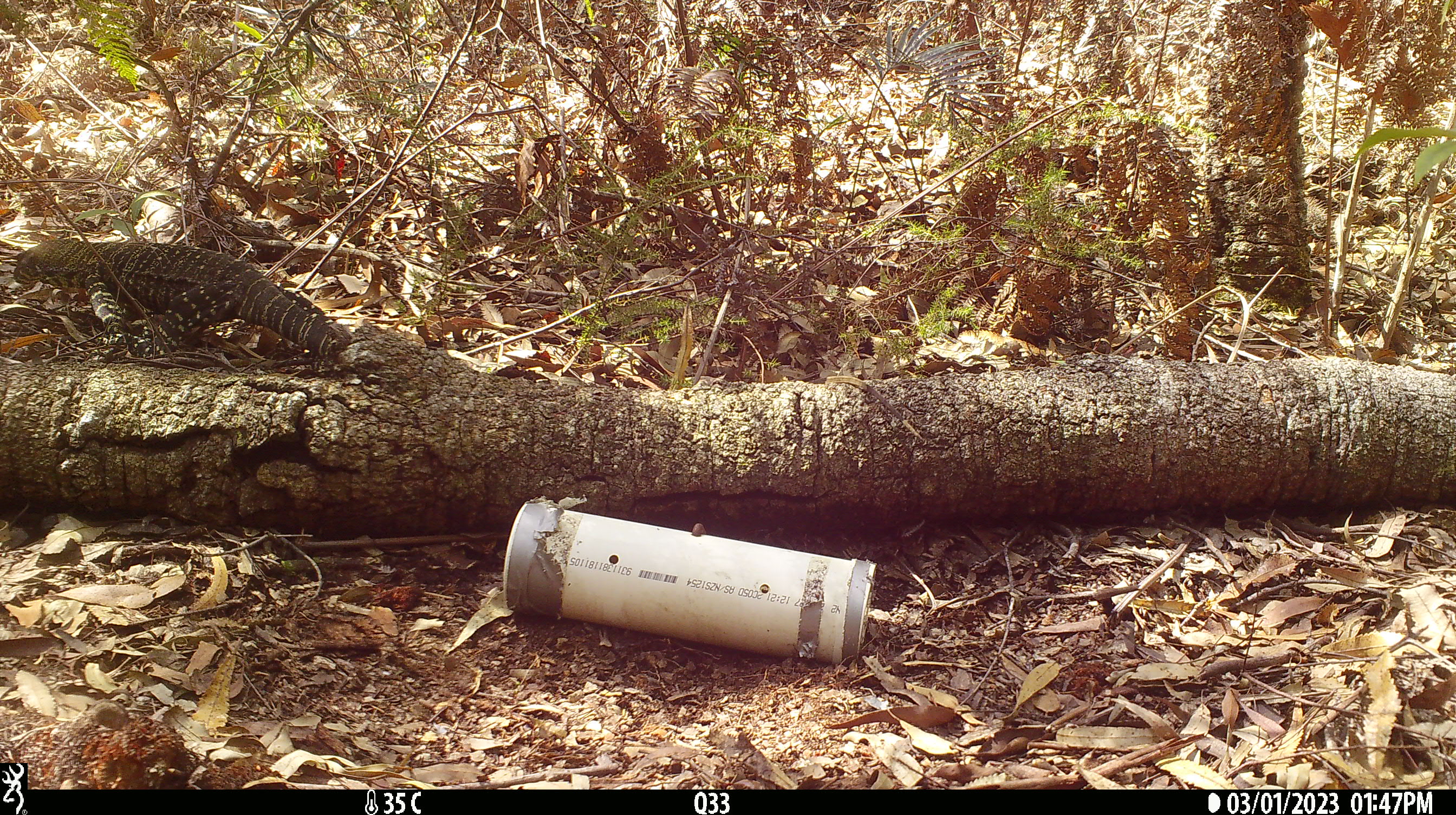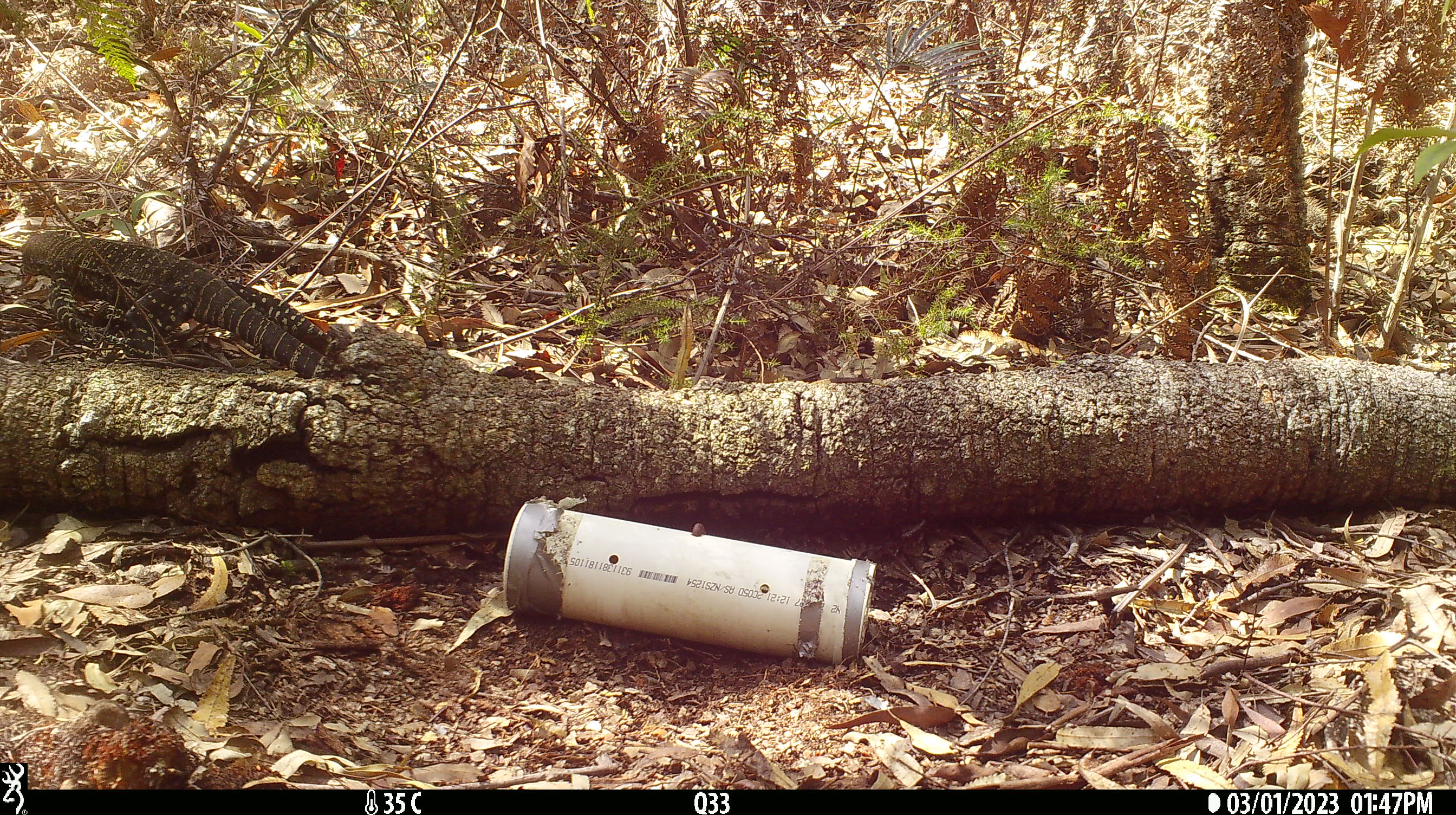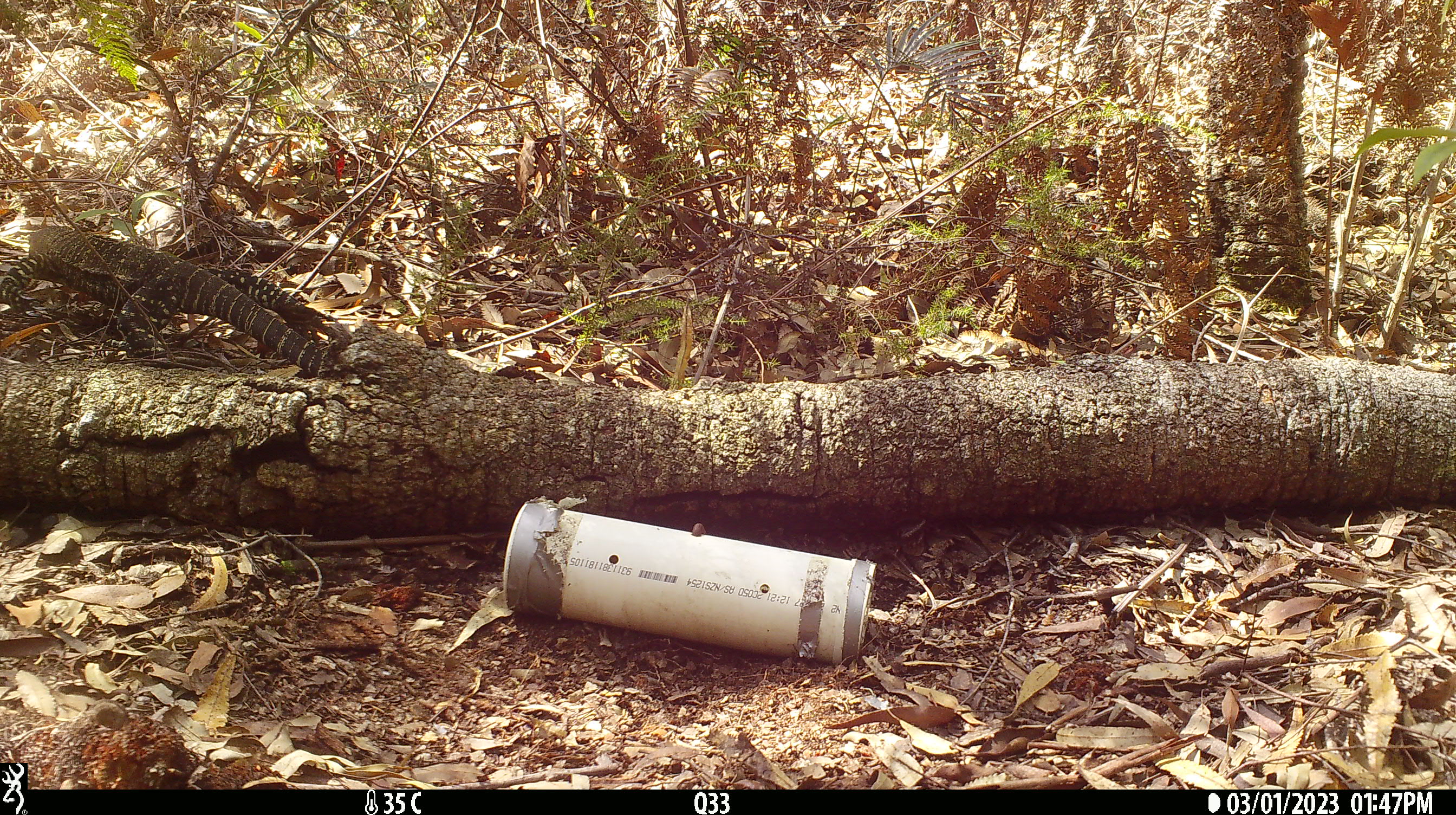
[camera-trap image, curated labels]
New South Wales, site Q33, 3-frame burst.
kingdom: Animalia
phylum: Chordata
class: Reptilia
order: Squamata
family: Varanidae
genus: Varanus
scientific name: Varanus varius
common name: lace monitor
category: goanna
Goanna (lace monitor) (Varanus varius).